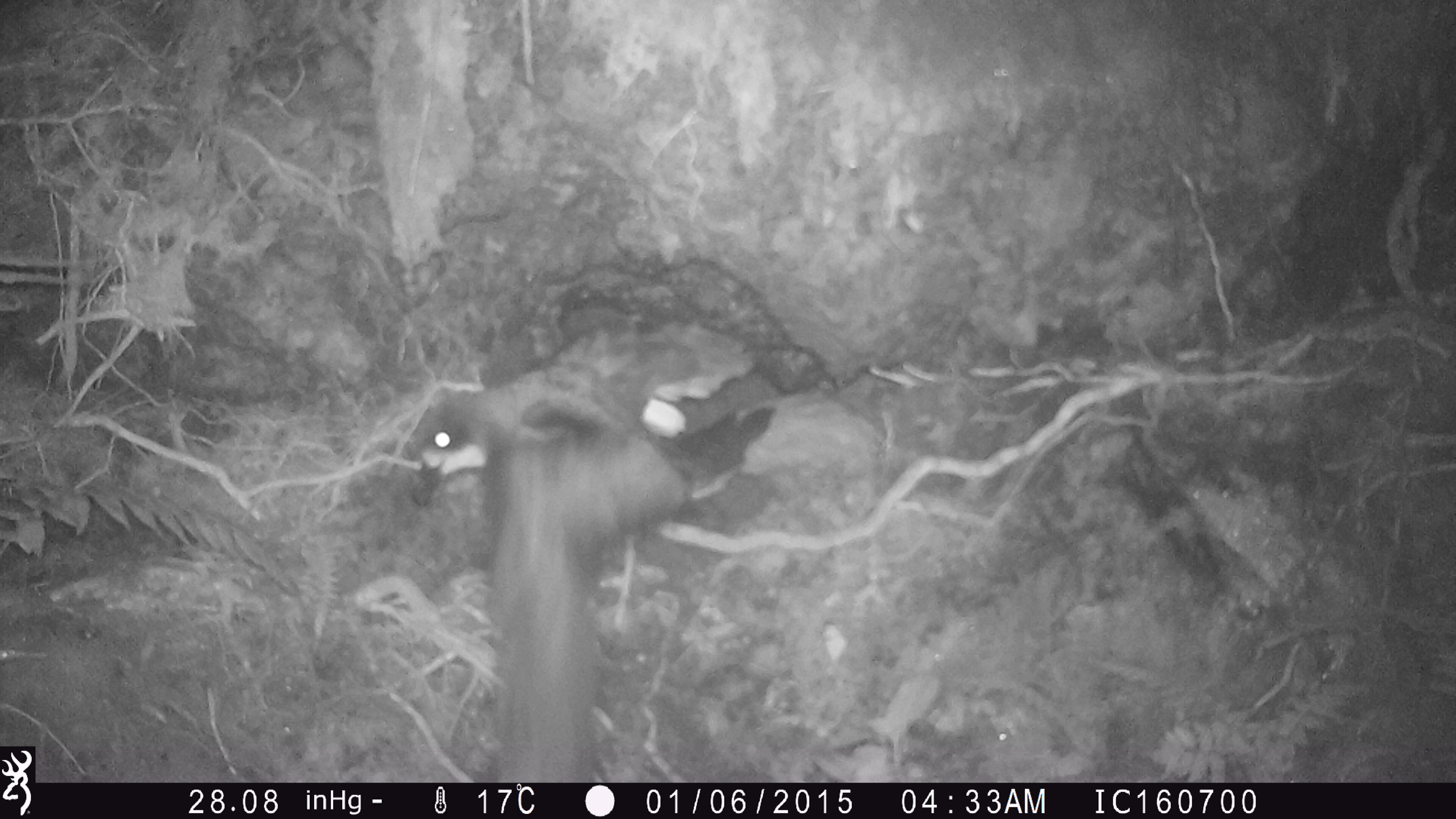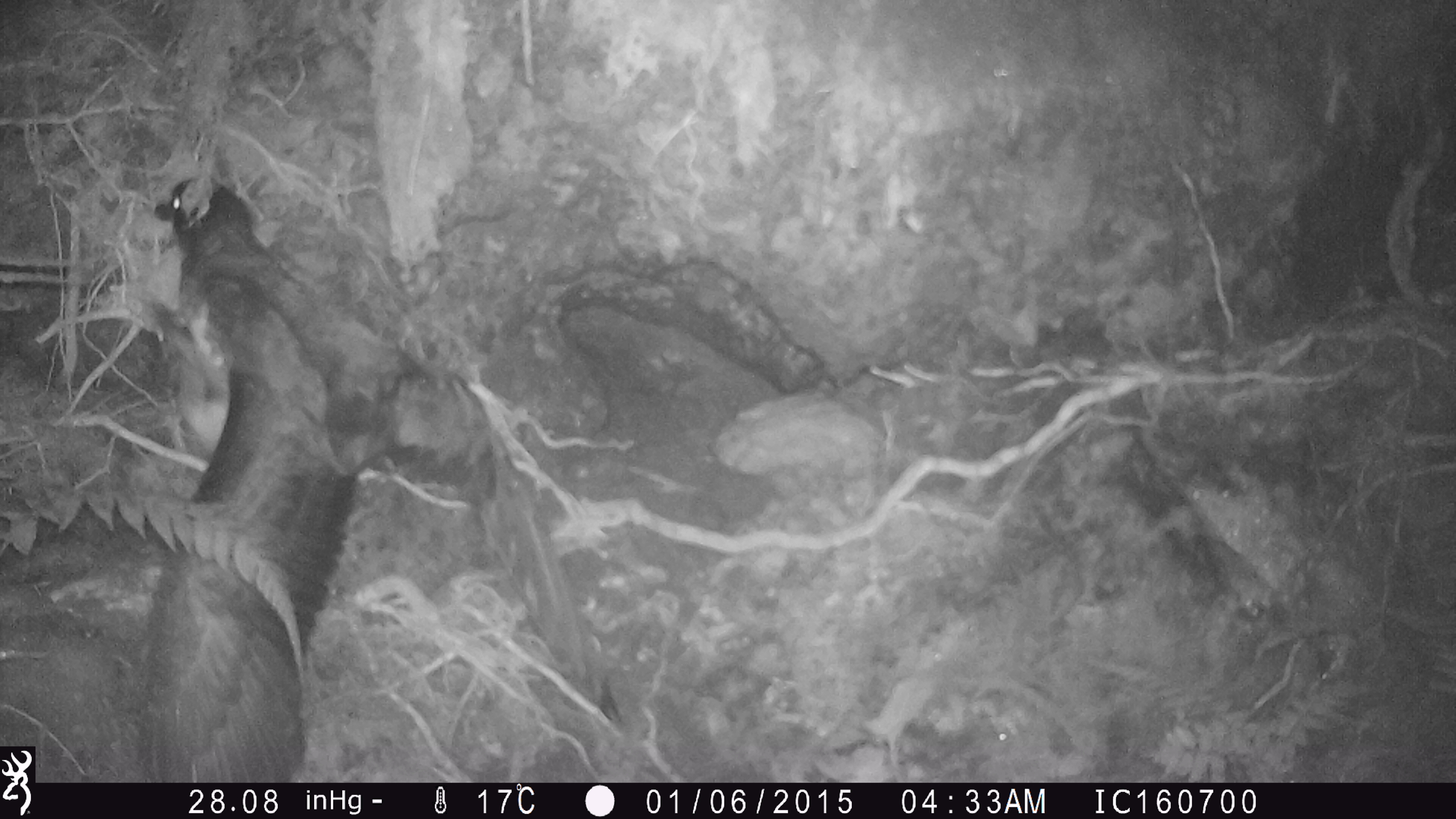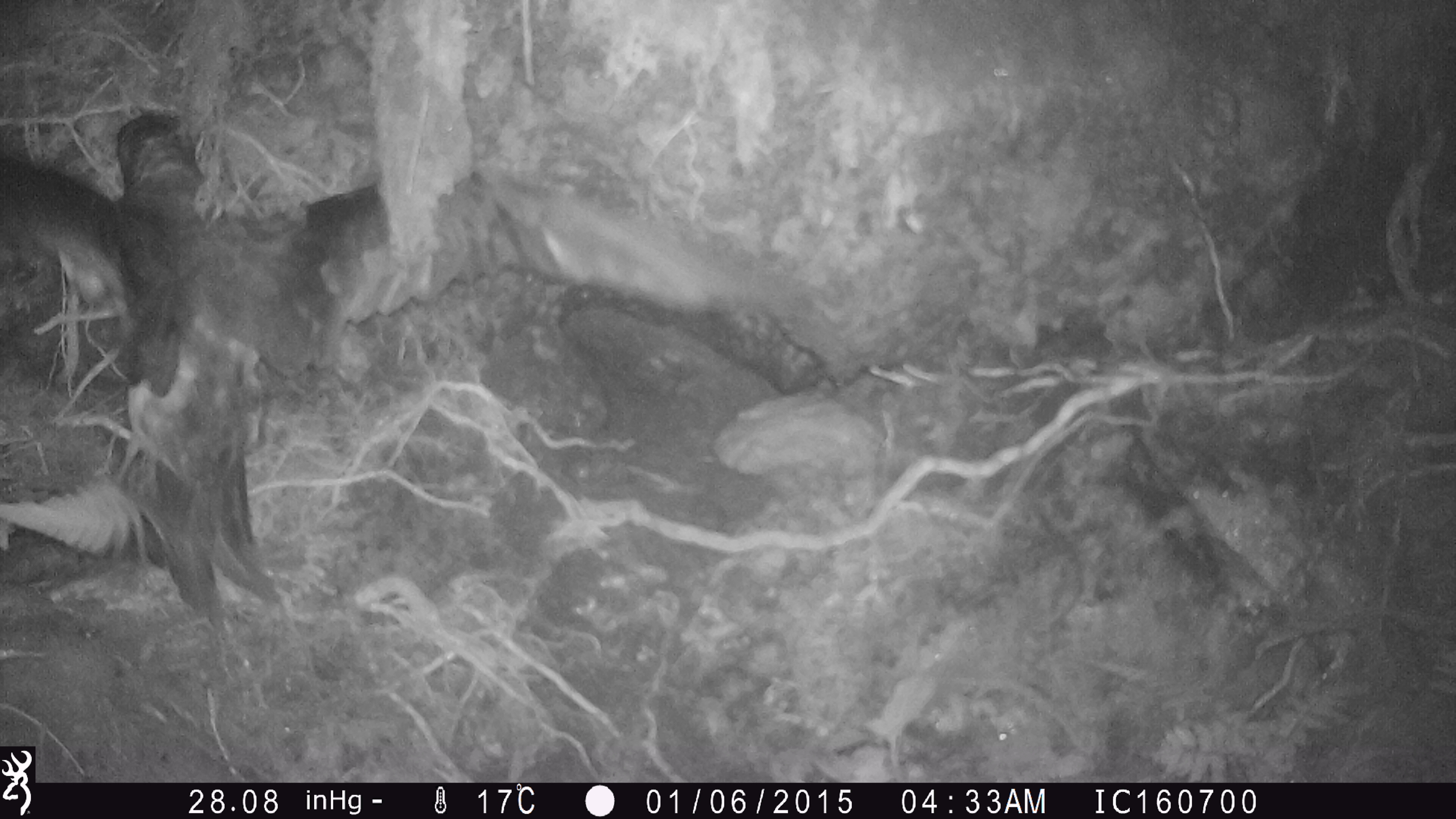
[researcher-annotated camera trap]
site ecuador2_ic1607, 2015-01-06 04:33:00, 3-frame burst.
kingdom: Animalia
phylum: Chordata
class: Aves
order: Procellariiformes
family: Procellariidae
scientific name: Procellariidae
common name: petrel chick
Petrel chick (Procellariidae).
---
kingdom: Animalia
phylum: Chordata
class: Aves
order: Procellariiformes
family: Procellariidae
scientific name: Procellariidae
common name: petrel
Petrel (Procellariidae).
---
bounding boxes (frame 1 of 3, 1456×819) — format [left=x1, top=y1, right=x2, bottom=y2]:
petrel chick: [left=395, top=339, right=797, bottom=784]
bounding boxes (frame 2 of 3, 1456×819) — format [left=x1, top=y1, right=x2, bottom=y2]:
petrel: [left=122, top=172, right=479, bottom=775]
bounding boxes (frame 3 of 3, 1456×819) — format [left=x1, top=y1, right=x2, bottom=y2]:
petrel: [left=0, top=100, right=874, bottom=628]